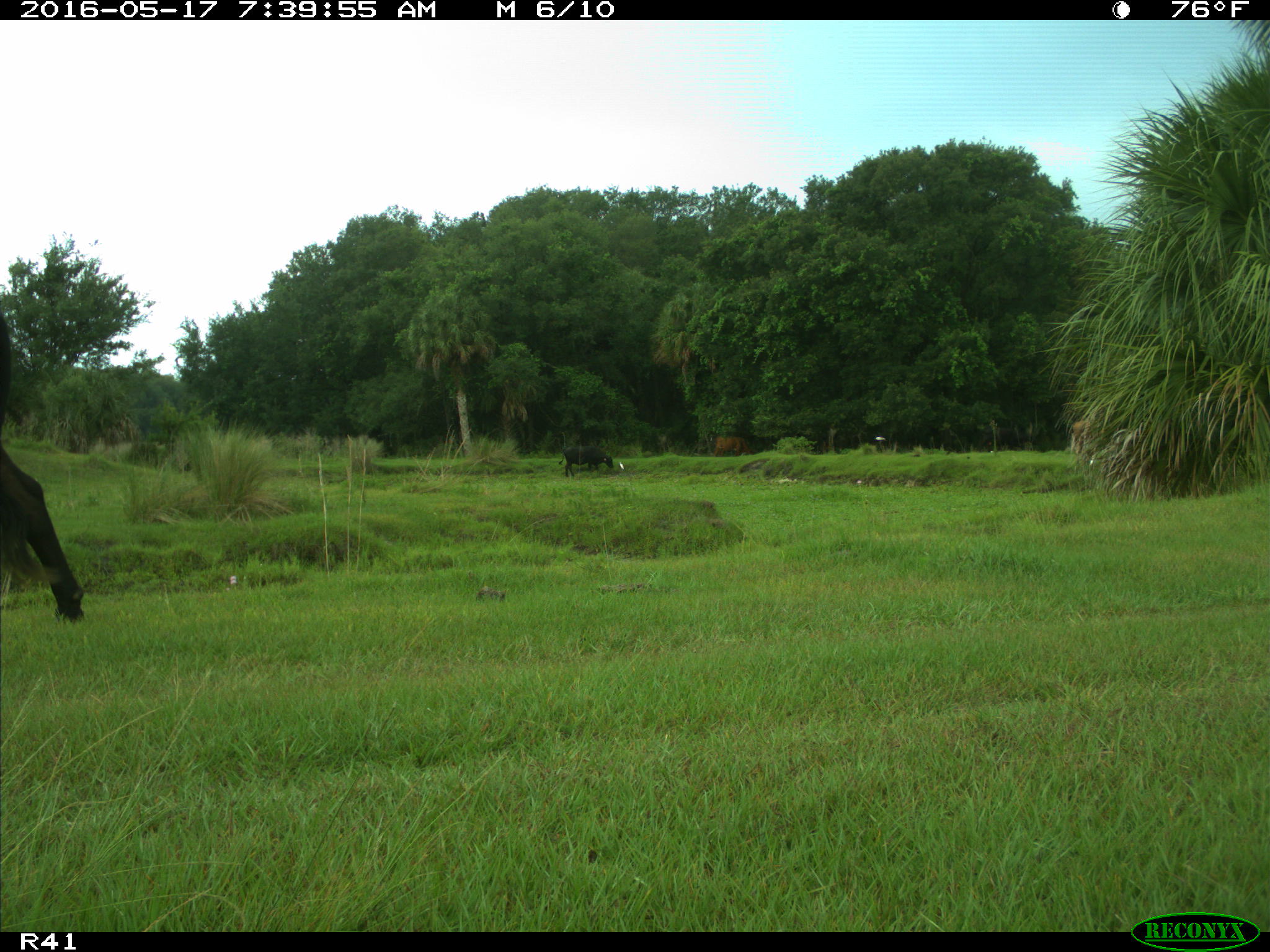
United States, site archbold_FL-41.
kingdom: Animalia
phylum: Chordata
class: Mammalia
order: Artiodactyla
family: Bovidae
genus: Bos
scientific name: Bos taurus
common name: domestic cow